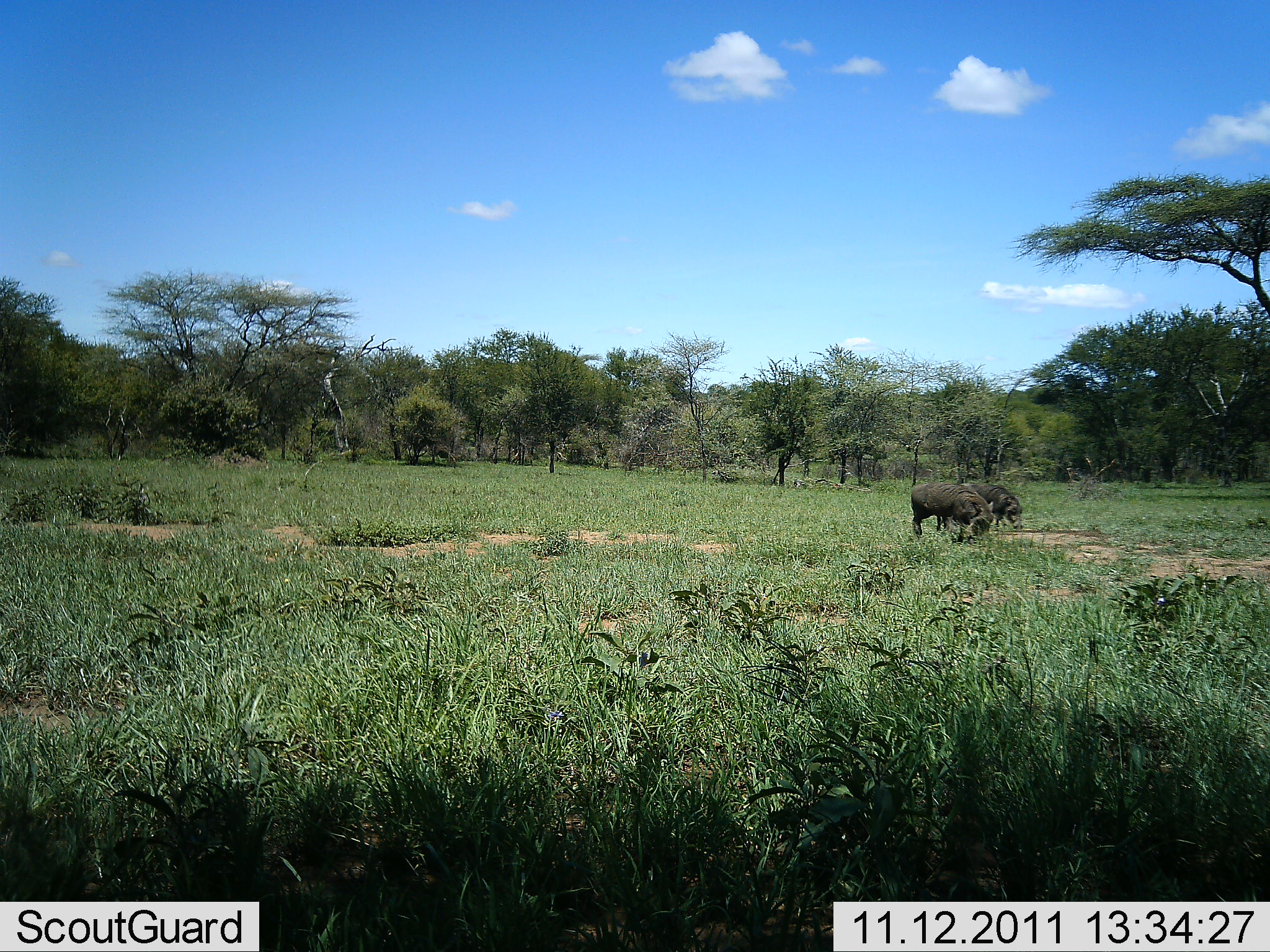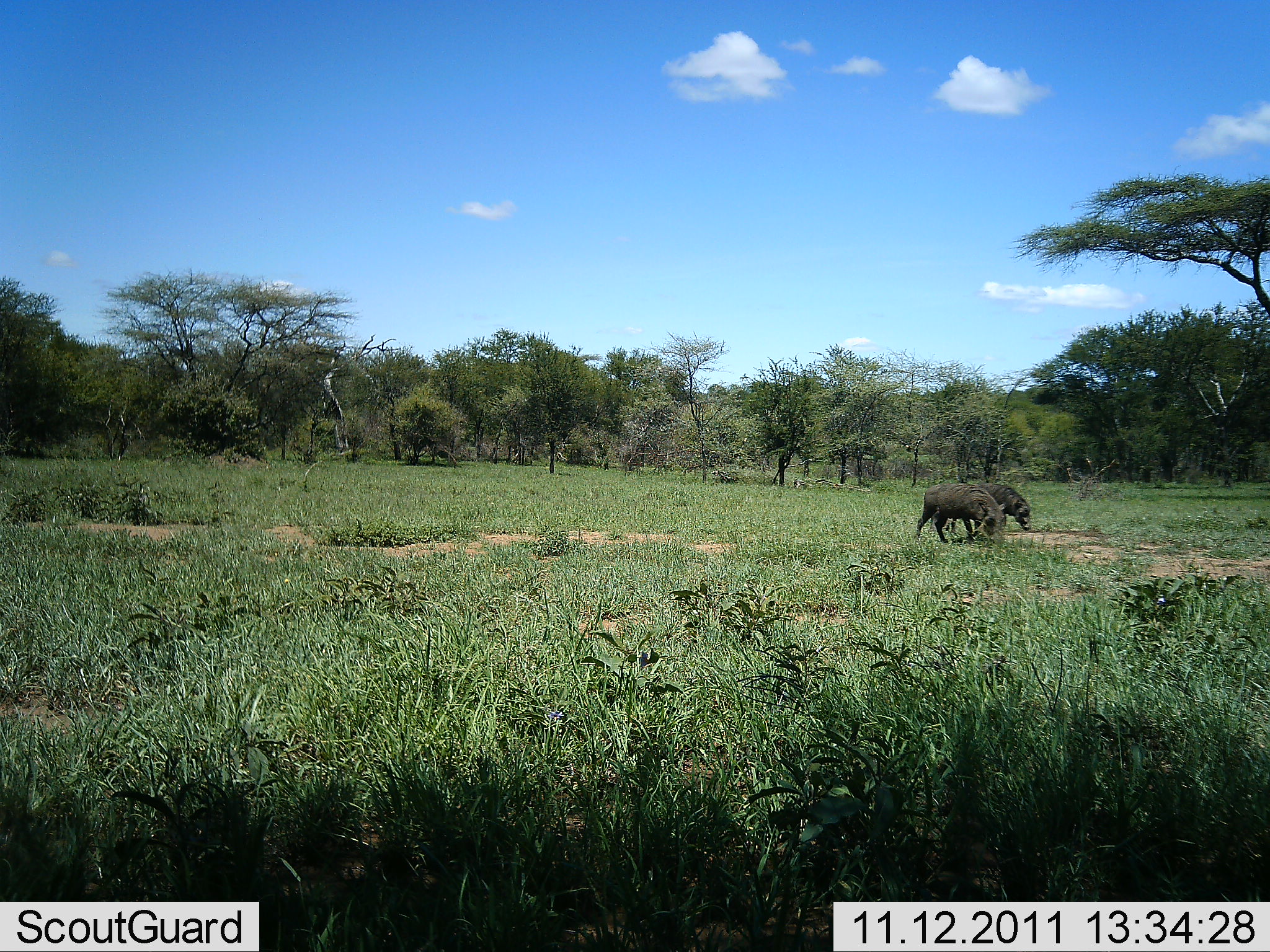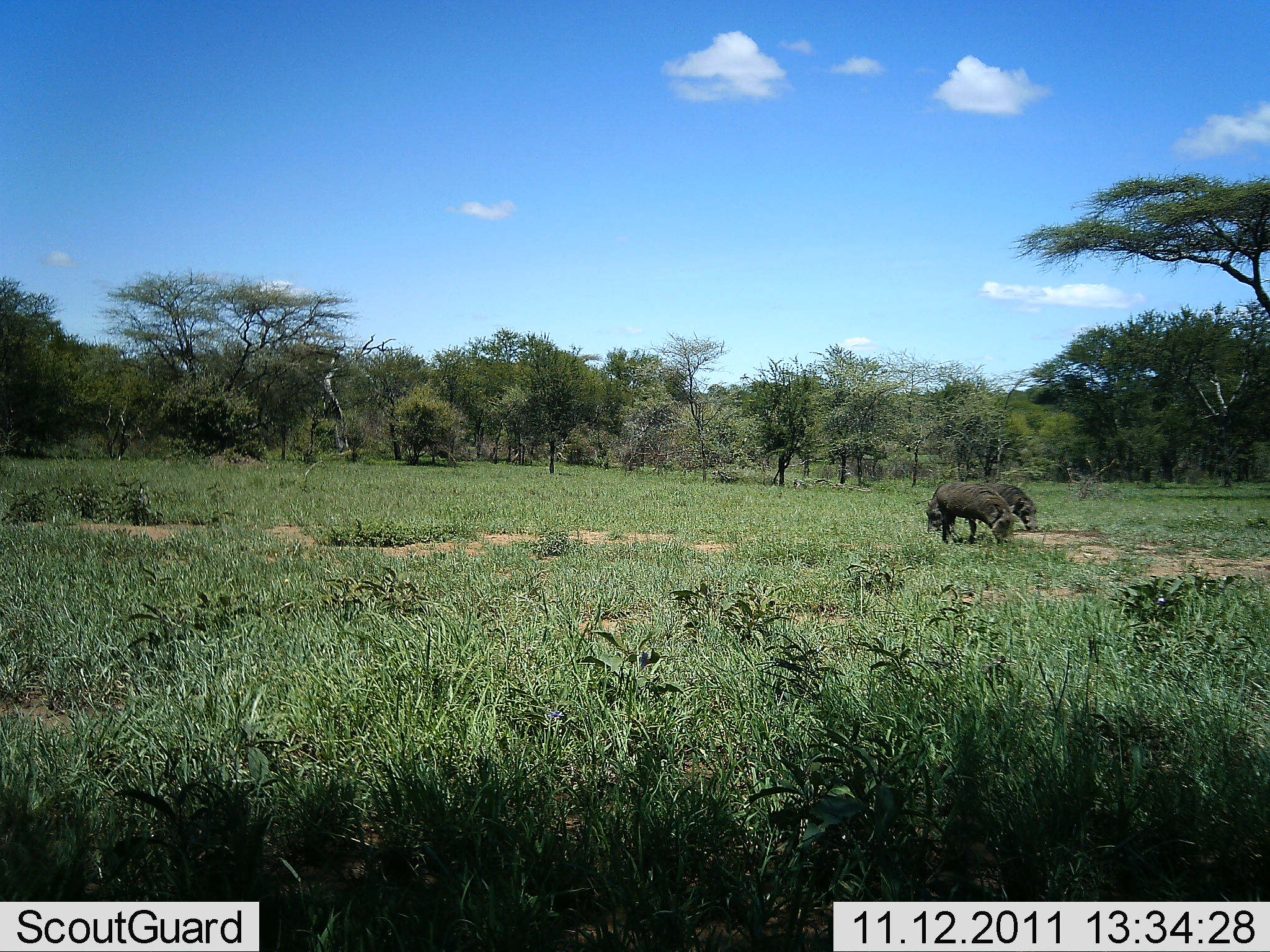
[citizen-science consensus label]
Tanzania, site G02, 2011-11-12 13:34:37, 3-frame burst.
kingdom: Animalia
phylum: Chordata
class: Mammalia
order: Artiodactyla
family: Suidae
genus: Phacochoerus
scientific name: Phacochoerus africanus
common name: warthog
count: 2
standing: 20%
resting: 0%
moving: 50%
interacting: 0%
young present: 0%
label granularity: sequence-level